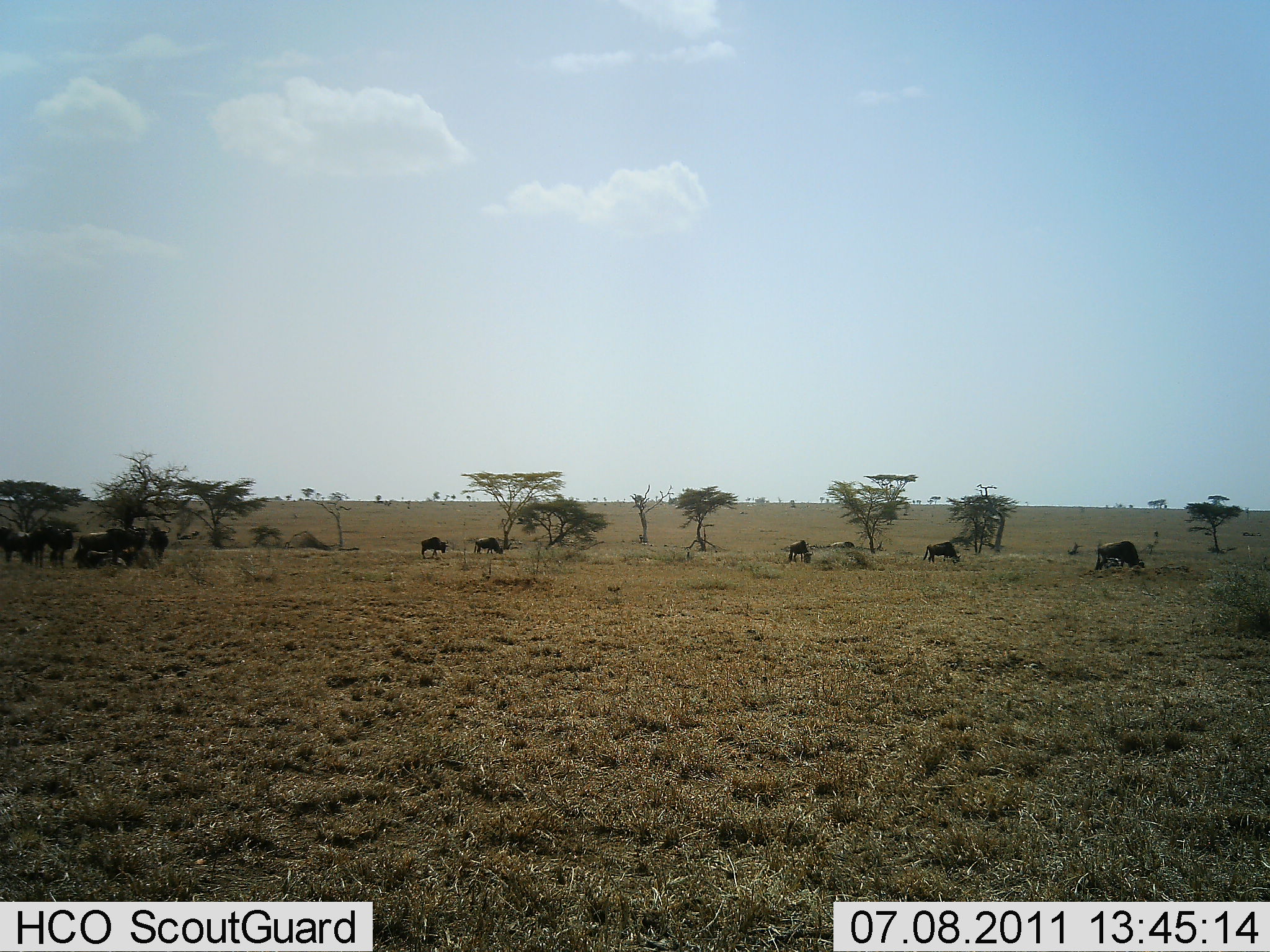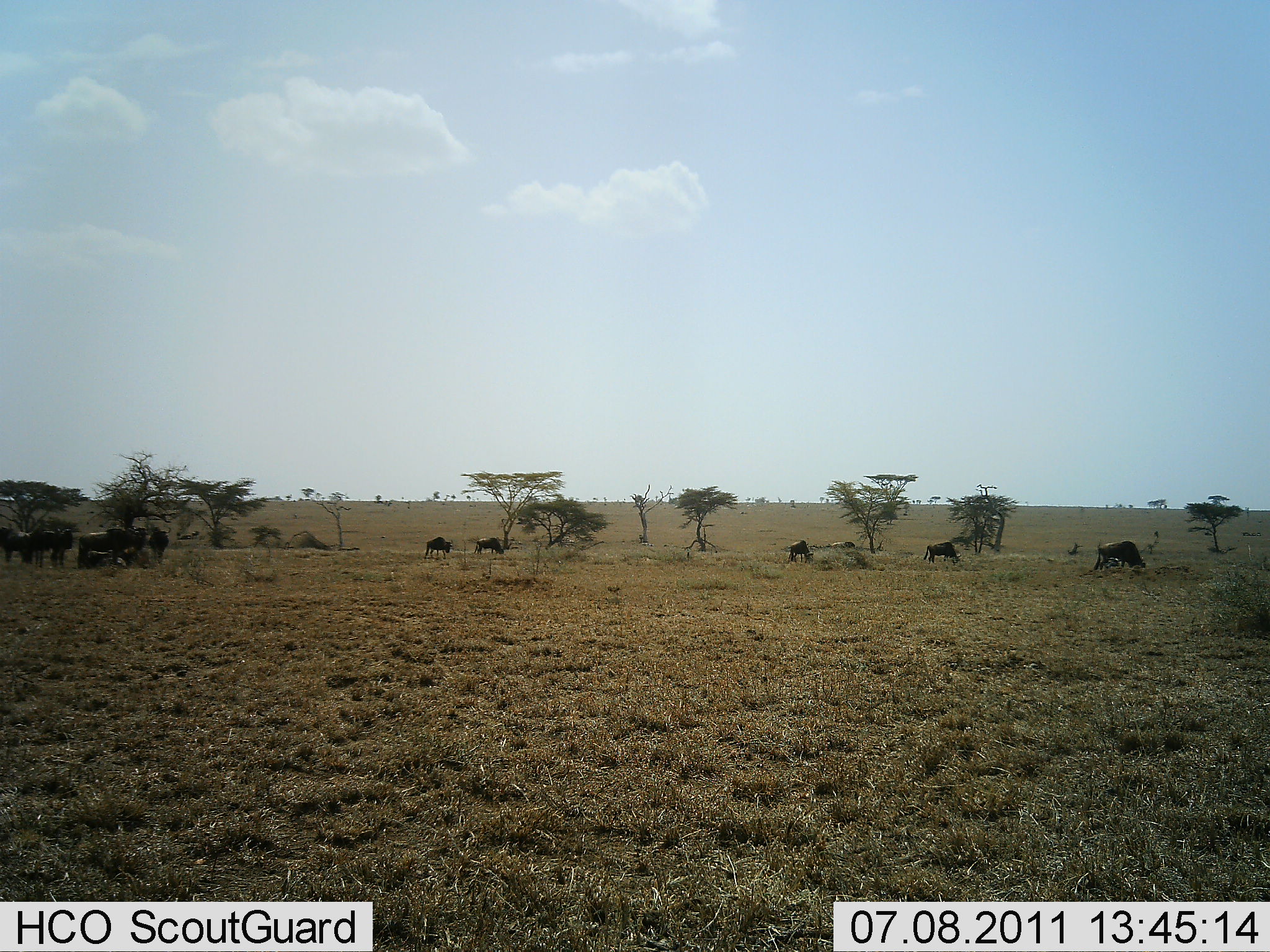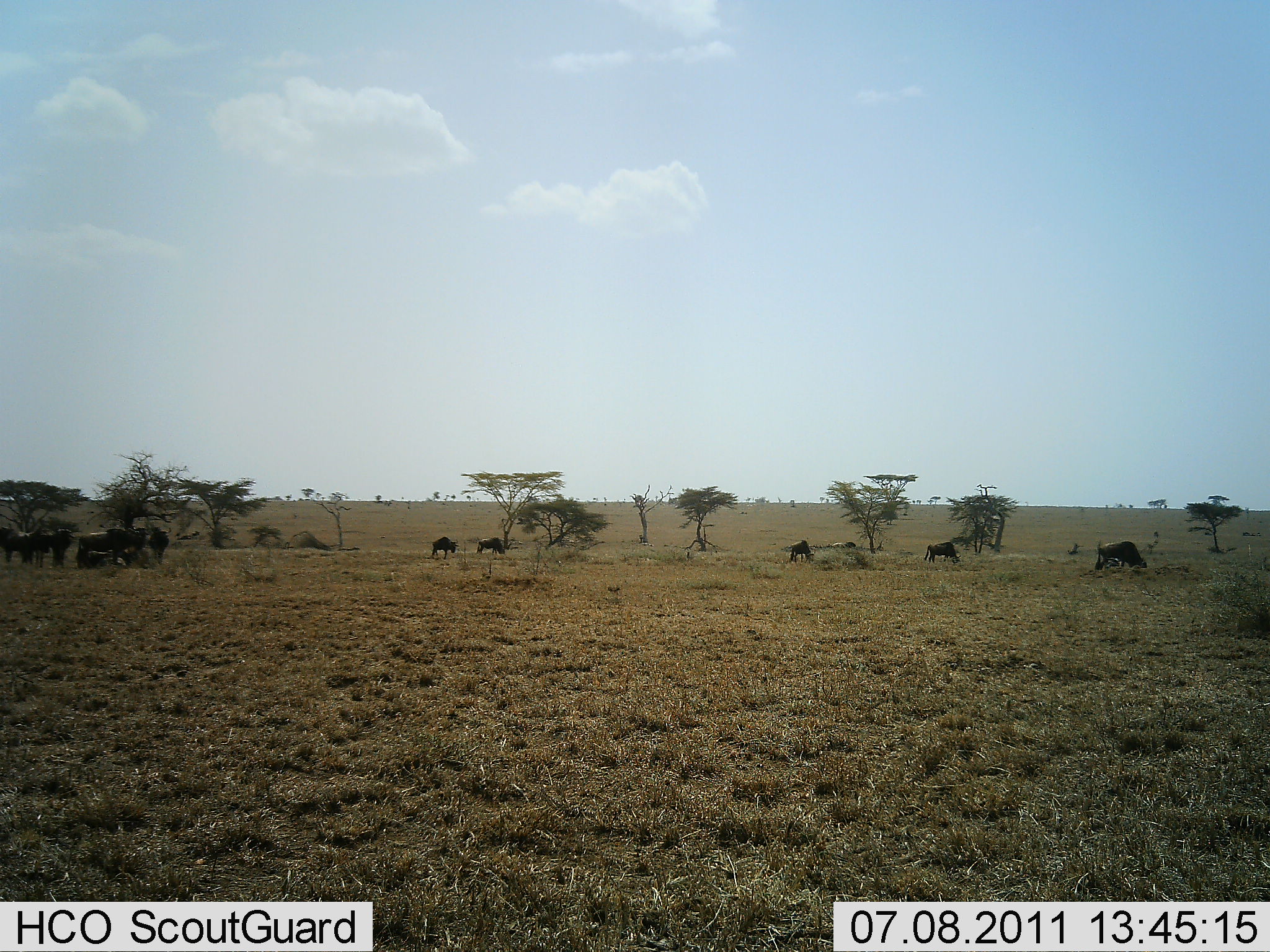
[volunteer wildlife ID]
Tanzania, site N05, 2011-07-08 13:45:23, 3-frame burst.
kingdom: Animalia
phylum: Chordata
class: Mammalia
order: Artiodactyla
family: Bovidae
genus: Connochaetes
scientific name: Connochaetes taurinus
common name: blue wildebeest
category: wildebeest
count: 10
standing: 91%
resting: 18%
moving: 27%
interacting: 0%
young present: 0%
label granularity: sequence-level